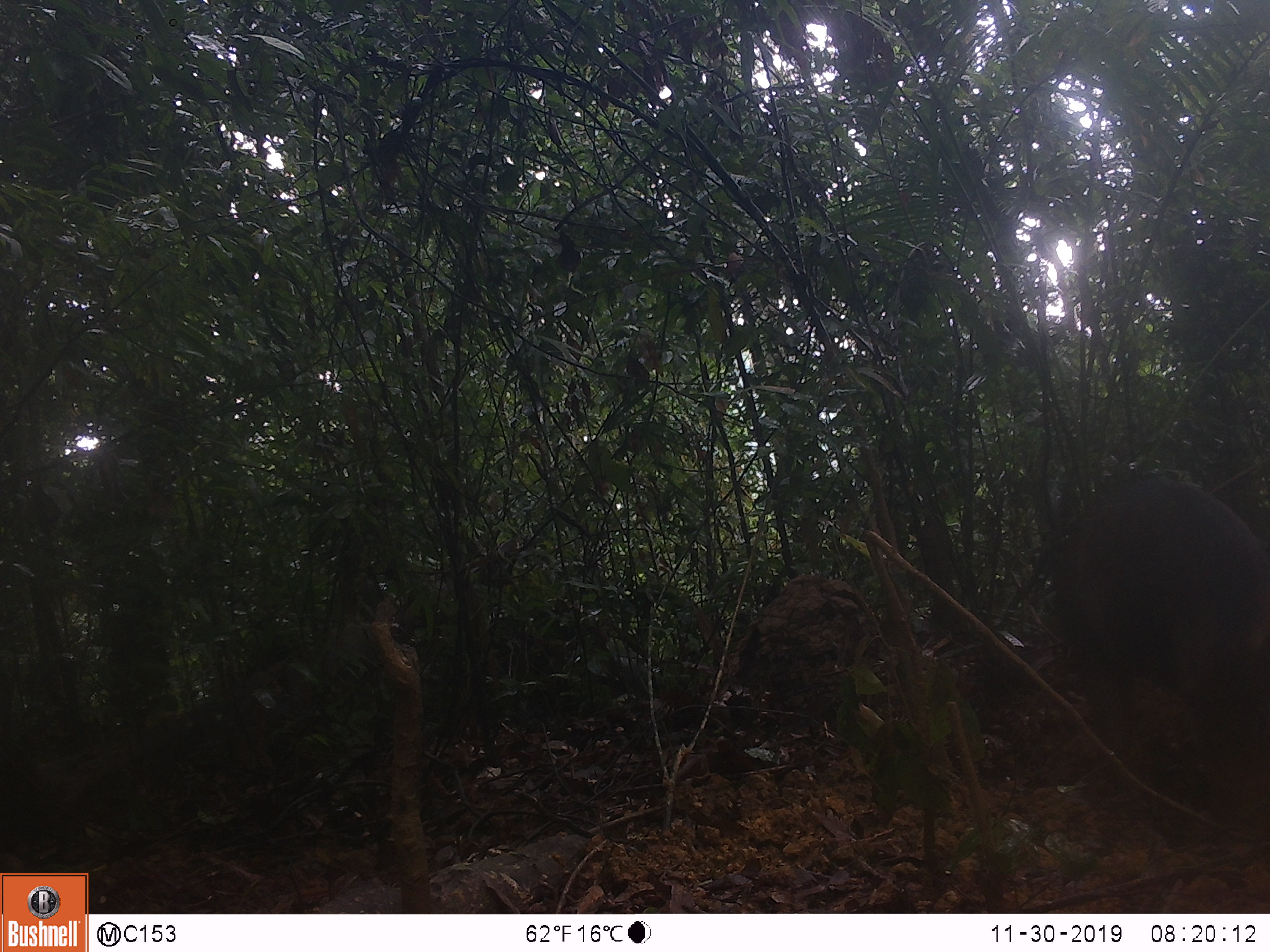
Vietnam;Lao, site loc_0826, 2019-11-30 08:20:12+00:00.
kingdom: Animalia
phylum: Chordata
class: Mammalia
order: Artiodactyla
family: Suidae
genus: Sus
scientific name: Sus scrofa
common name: eurasian wild pig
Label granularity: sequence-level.